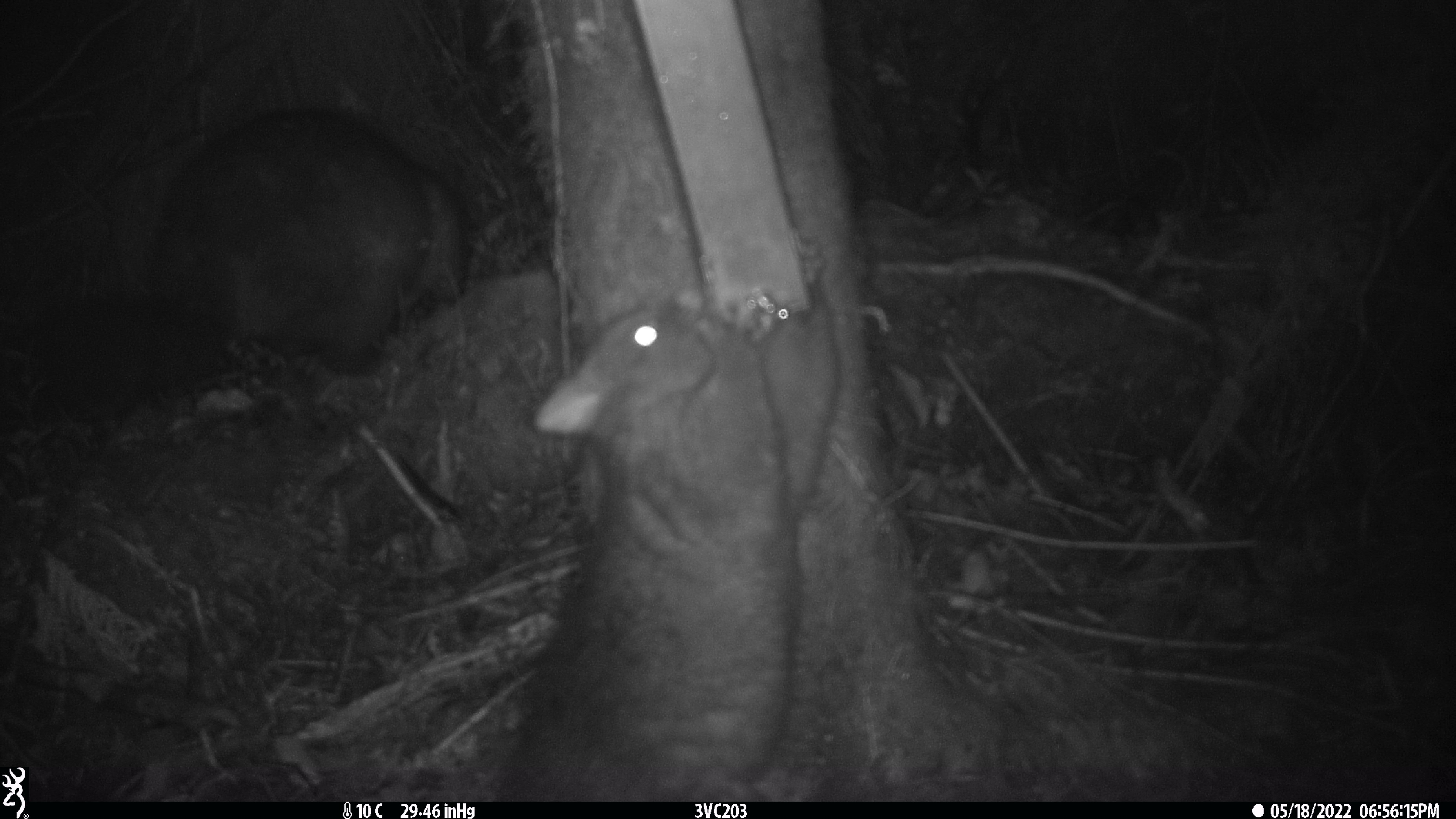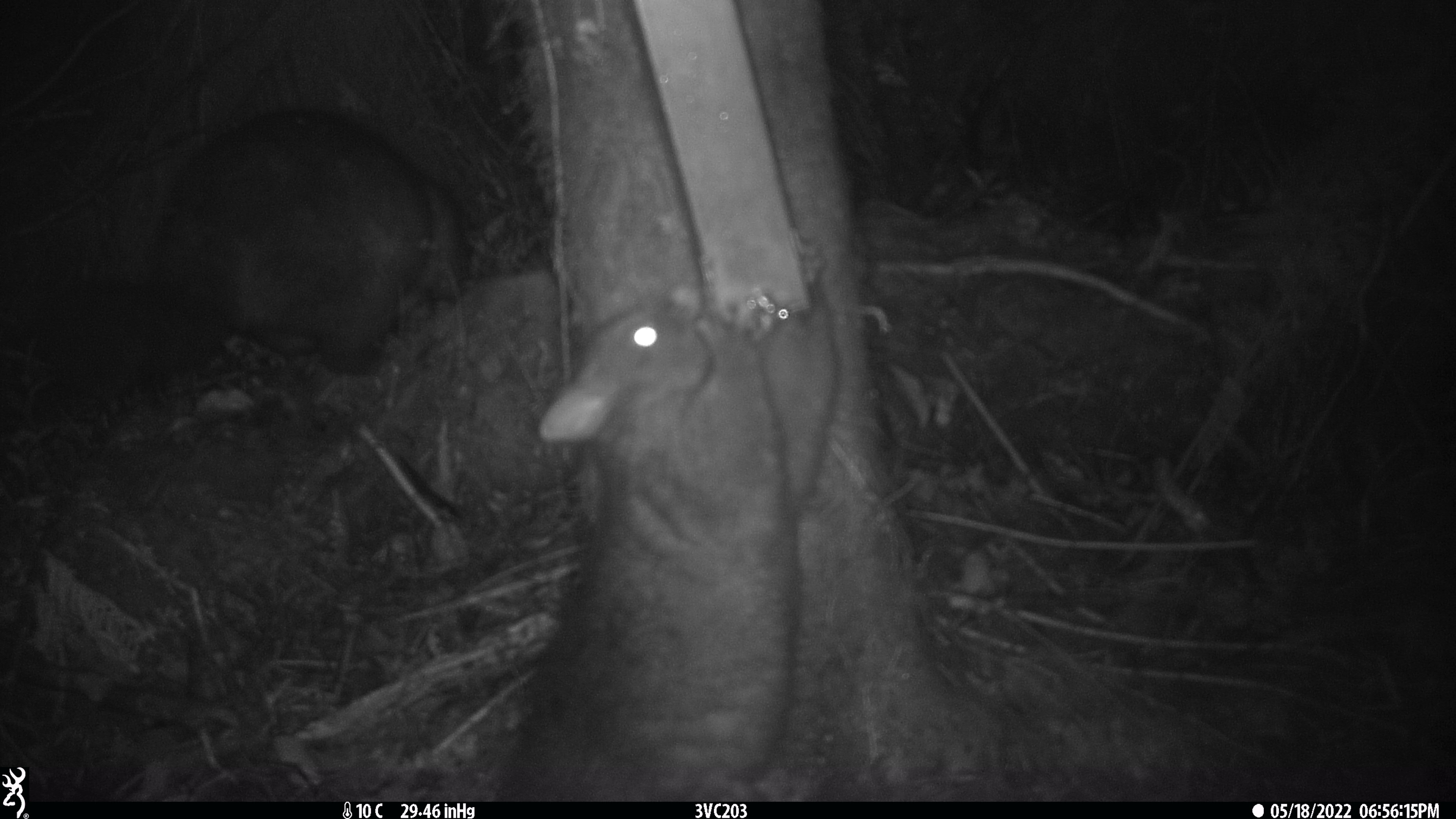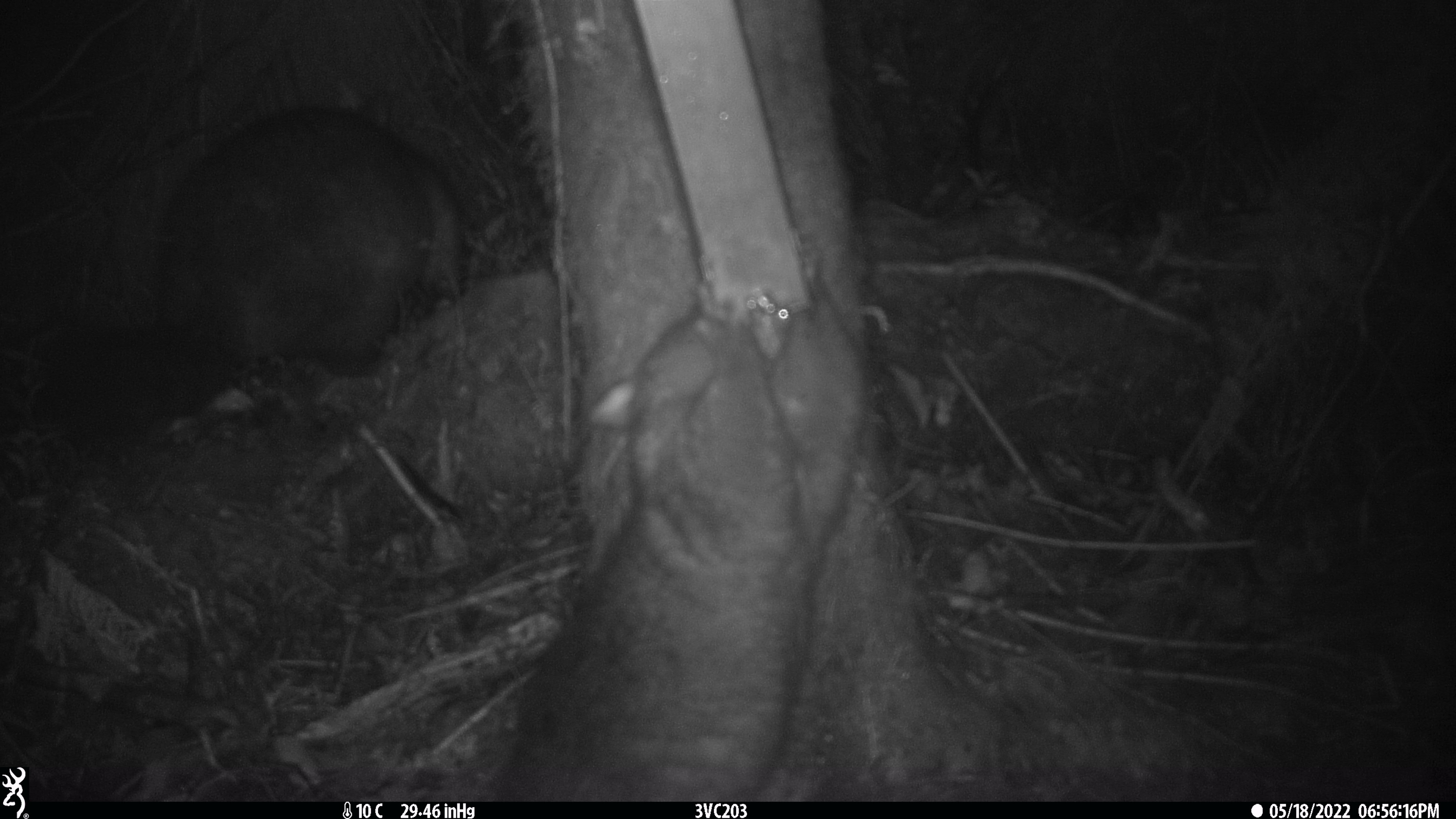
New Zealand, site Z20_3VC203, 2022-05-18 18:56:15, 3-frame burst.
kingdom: Animalia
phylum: Chordata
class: Mammalia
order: Diprotodontia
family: Phalangeridae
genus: Trichosurus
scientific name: Trichosurus vulpecula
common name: common brushtail possum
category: possum